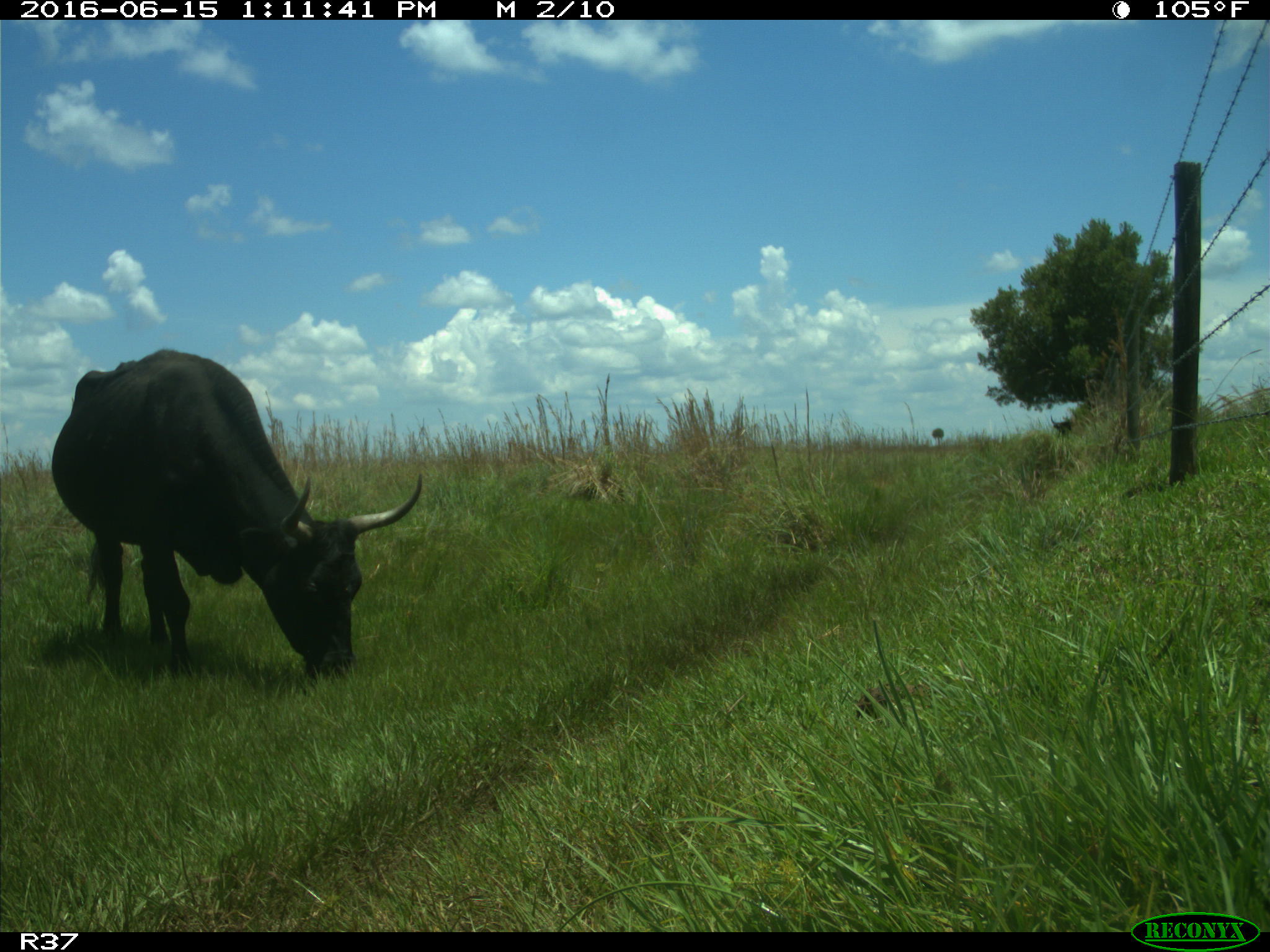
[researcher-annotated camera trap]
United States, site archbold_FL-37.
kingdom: Animalia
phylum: Chordata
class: Mammalia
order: Artiodactyla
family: Bovidae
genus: Bos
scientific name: Bos taurus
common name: domestic cow